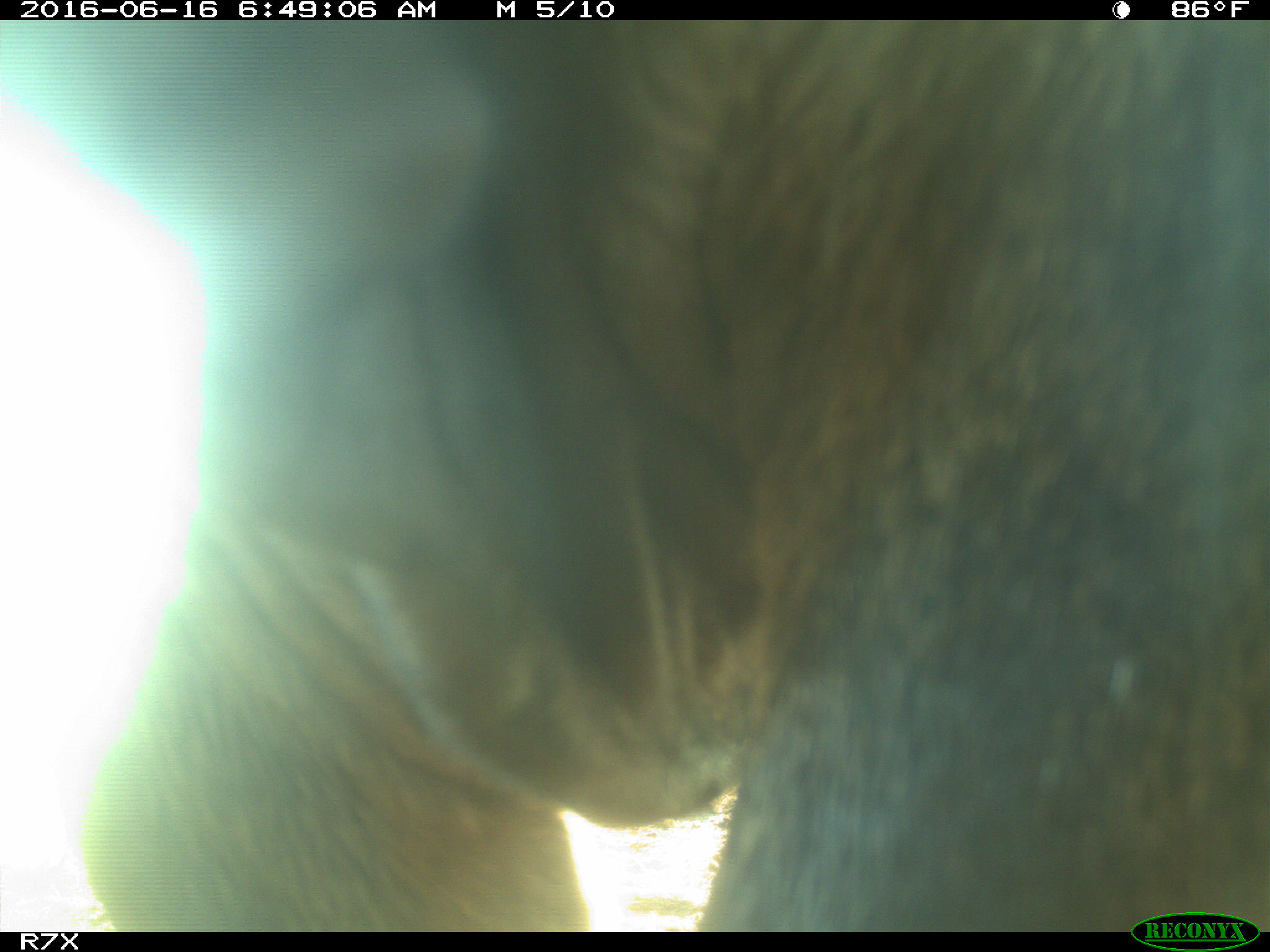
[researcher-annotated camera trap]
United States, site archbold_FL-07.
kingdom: Animalia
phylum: Chordata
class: Mammalia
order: Artiodactyla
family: Bovidae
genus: Bos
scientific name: Bos taurus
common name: domestic cow